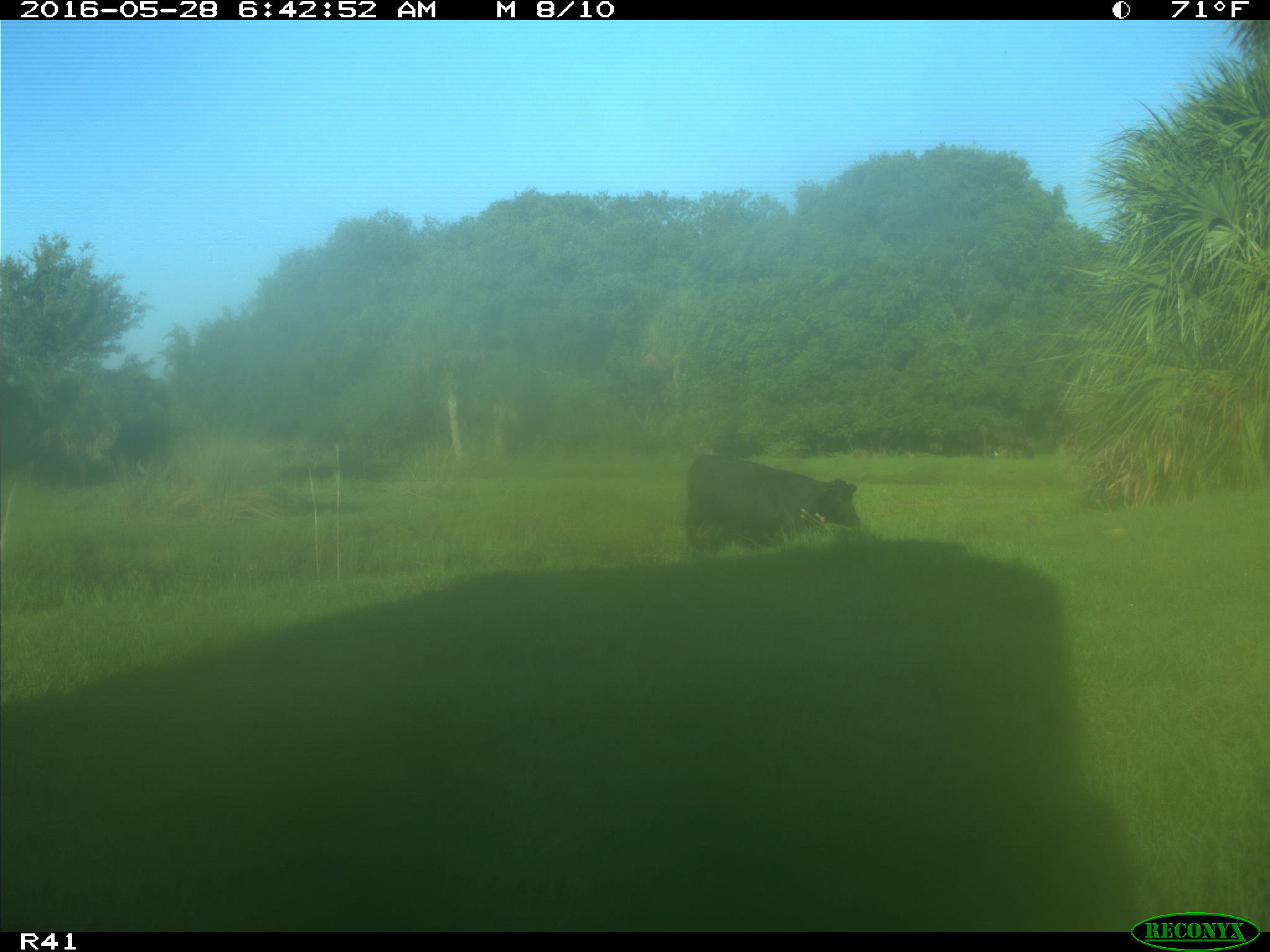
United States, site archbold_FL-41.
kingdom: Animalia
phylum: Chordata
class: Mammalia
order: Artiodactyla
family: Bovidae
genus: Bos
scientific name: Bos taurus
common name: domestic cow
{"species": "Bos taurus (domestic cow)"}